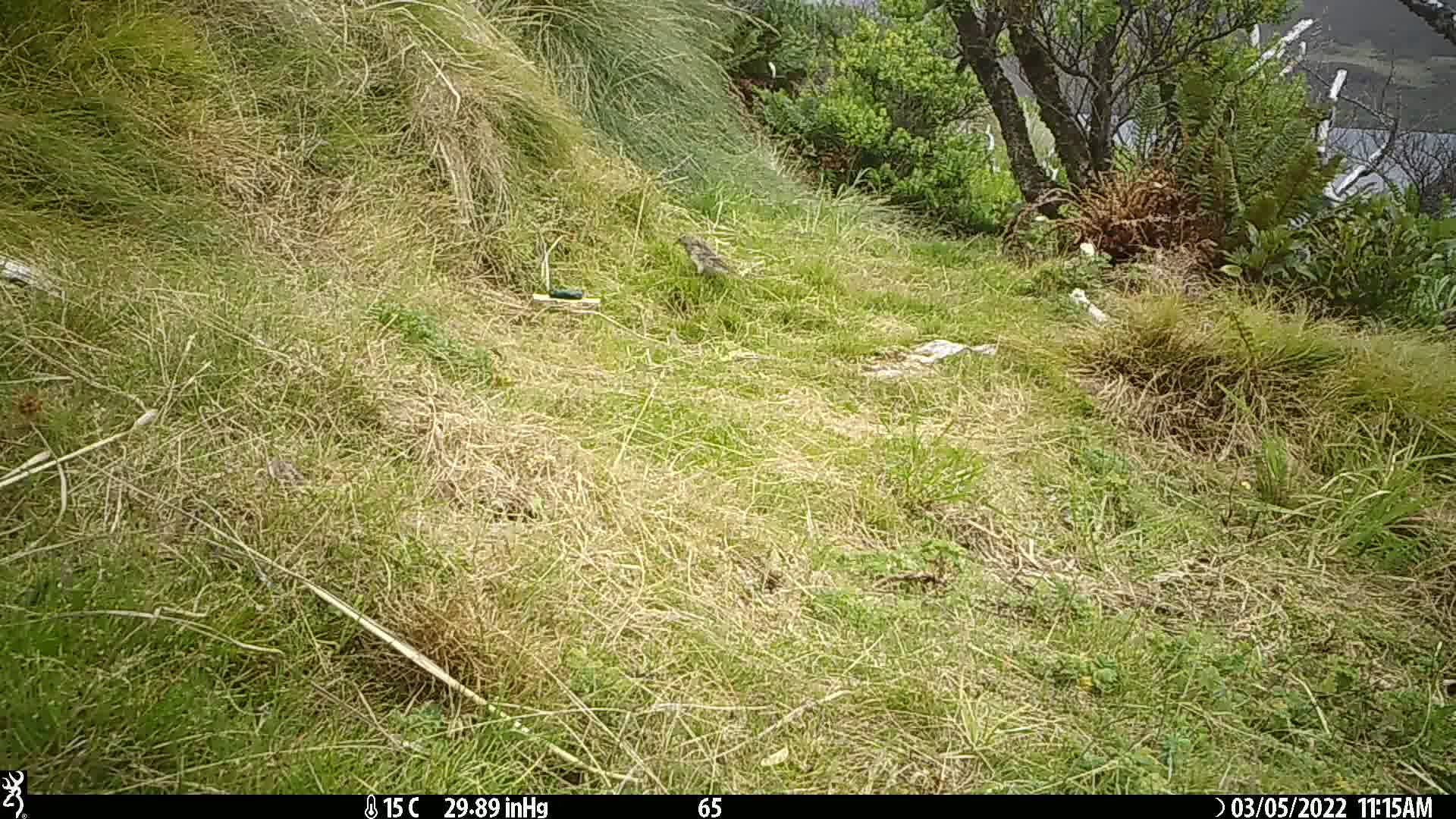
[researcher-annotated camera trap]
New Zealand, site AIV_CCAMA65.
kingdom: Animalia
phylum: Chordata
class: Aves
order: Passeriformes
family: Motacillidae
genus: Anthus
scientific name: Anthus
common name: pipit